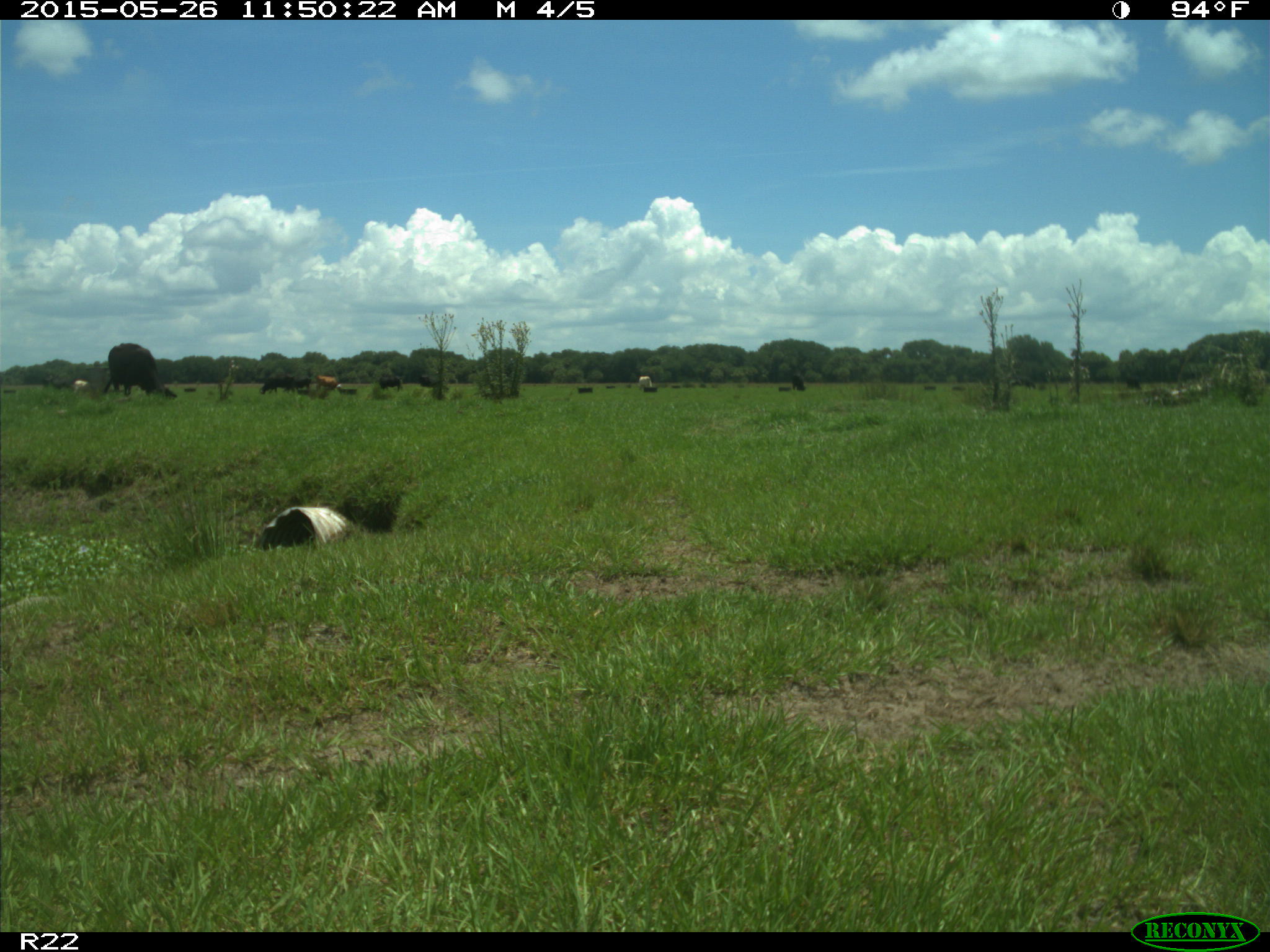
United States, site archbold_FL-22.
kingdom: Animalia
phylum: Chordata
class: Mammalia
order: Artiodactyla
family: Bovidae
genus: Bos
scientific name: Bos taurus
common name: domestic cow